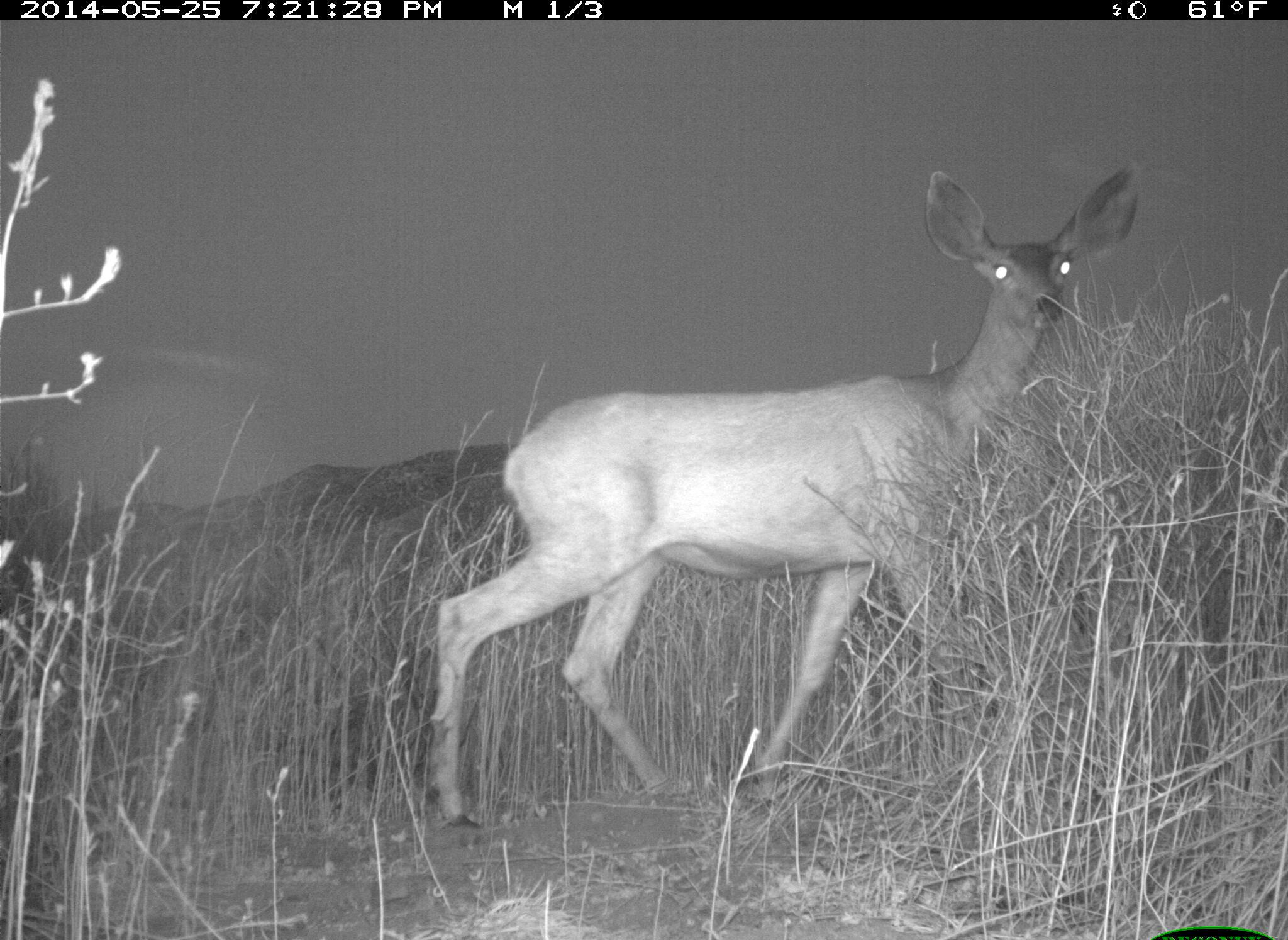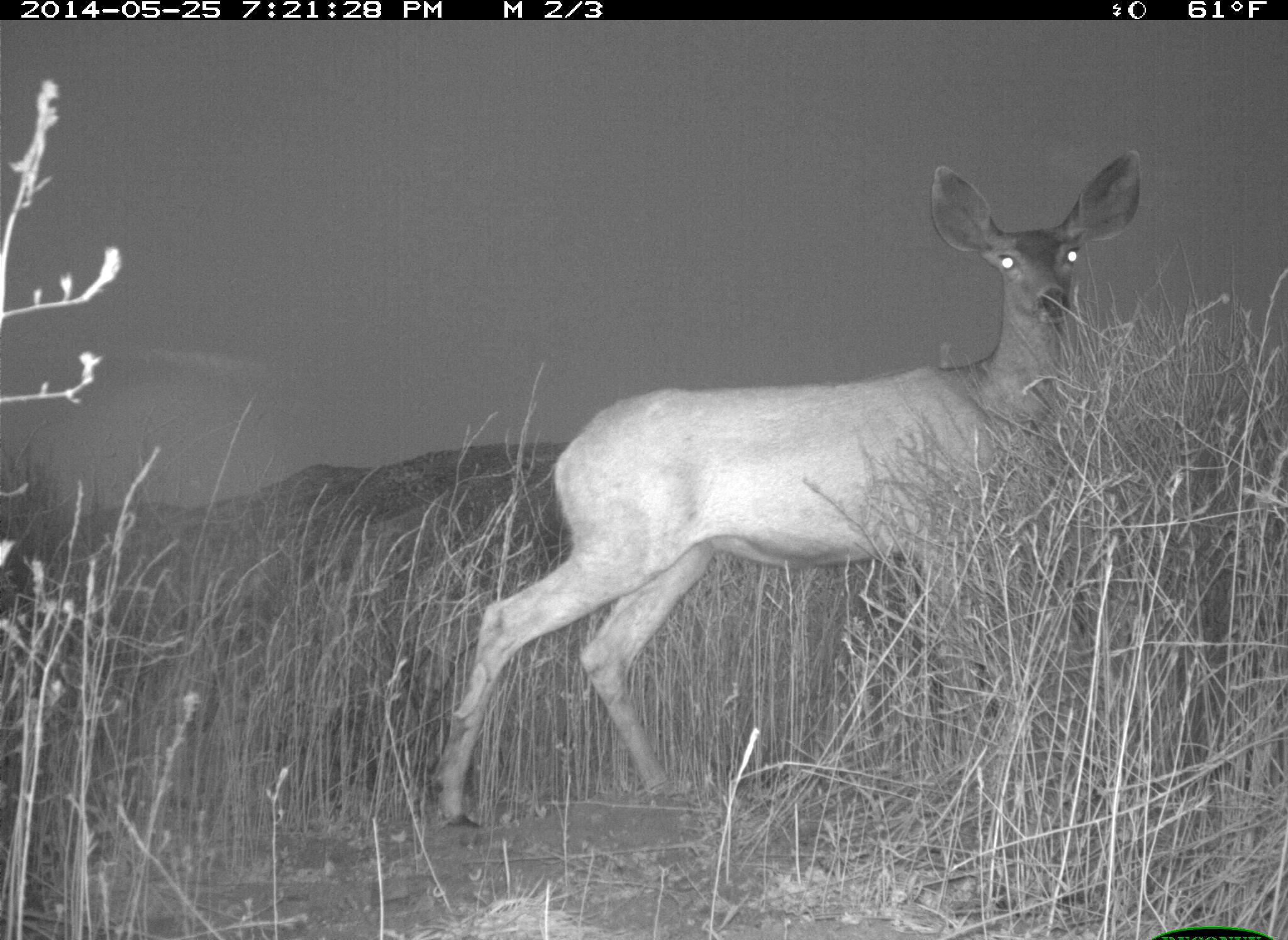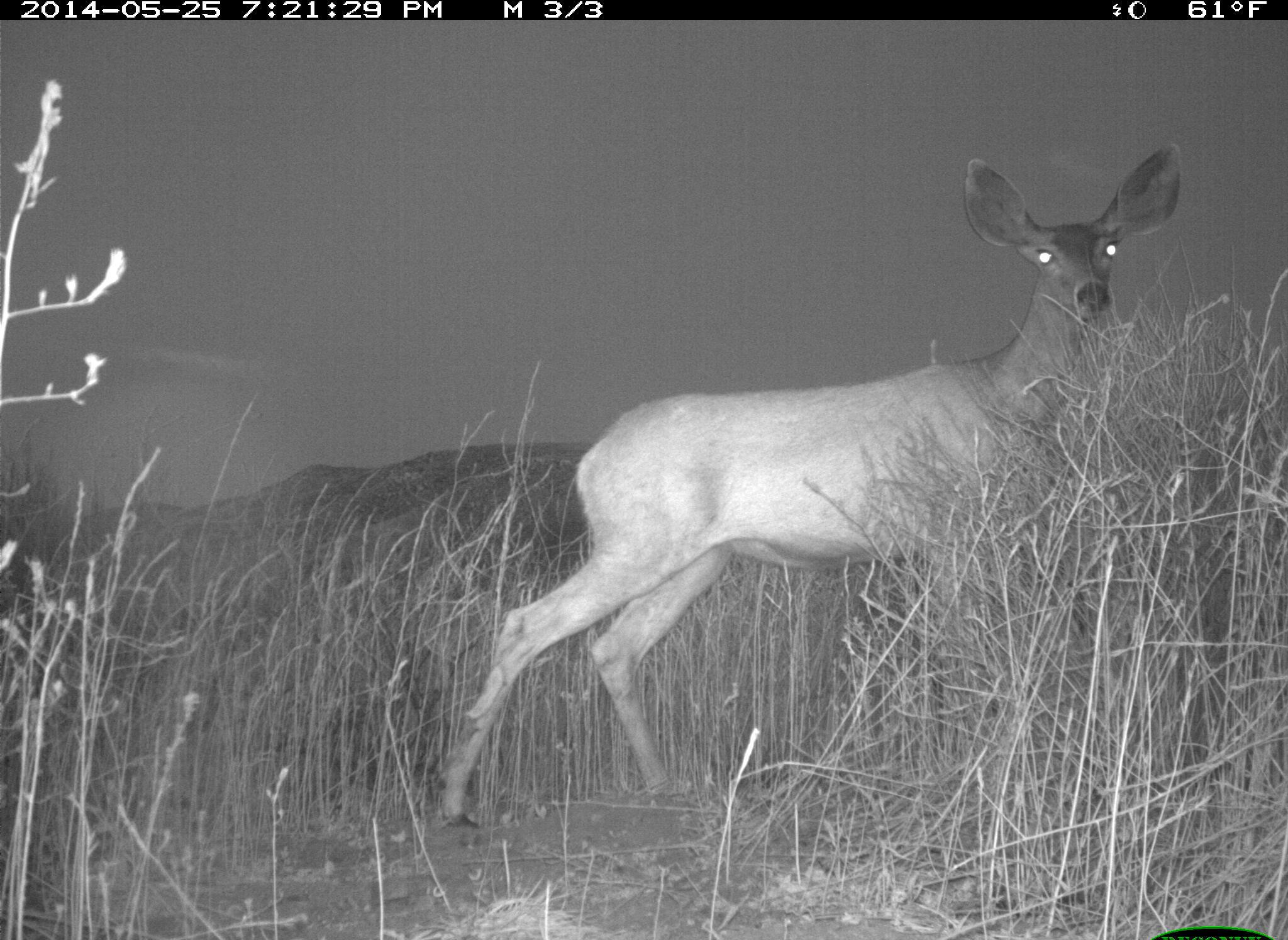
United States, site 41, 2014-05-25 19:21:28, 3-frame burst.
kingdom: Animalia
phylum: Chordata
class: Mammalia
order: Artiodactyla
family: Cervidae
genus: Odocoileus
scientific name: Odocoileus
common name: deer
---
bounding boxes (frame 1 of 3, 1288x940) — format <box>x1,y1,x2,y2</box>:
deer: <box>427,168,1147,837</box>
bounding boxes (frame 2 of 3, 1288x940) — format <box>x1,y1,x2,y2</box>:
deer: <box>429,147,1142,846</box>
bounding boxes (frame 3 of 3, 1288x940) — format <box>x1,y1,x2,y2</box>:
deer: <box>431,144,1191,833</box>